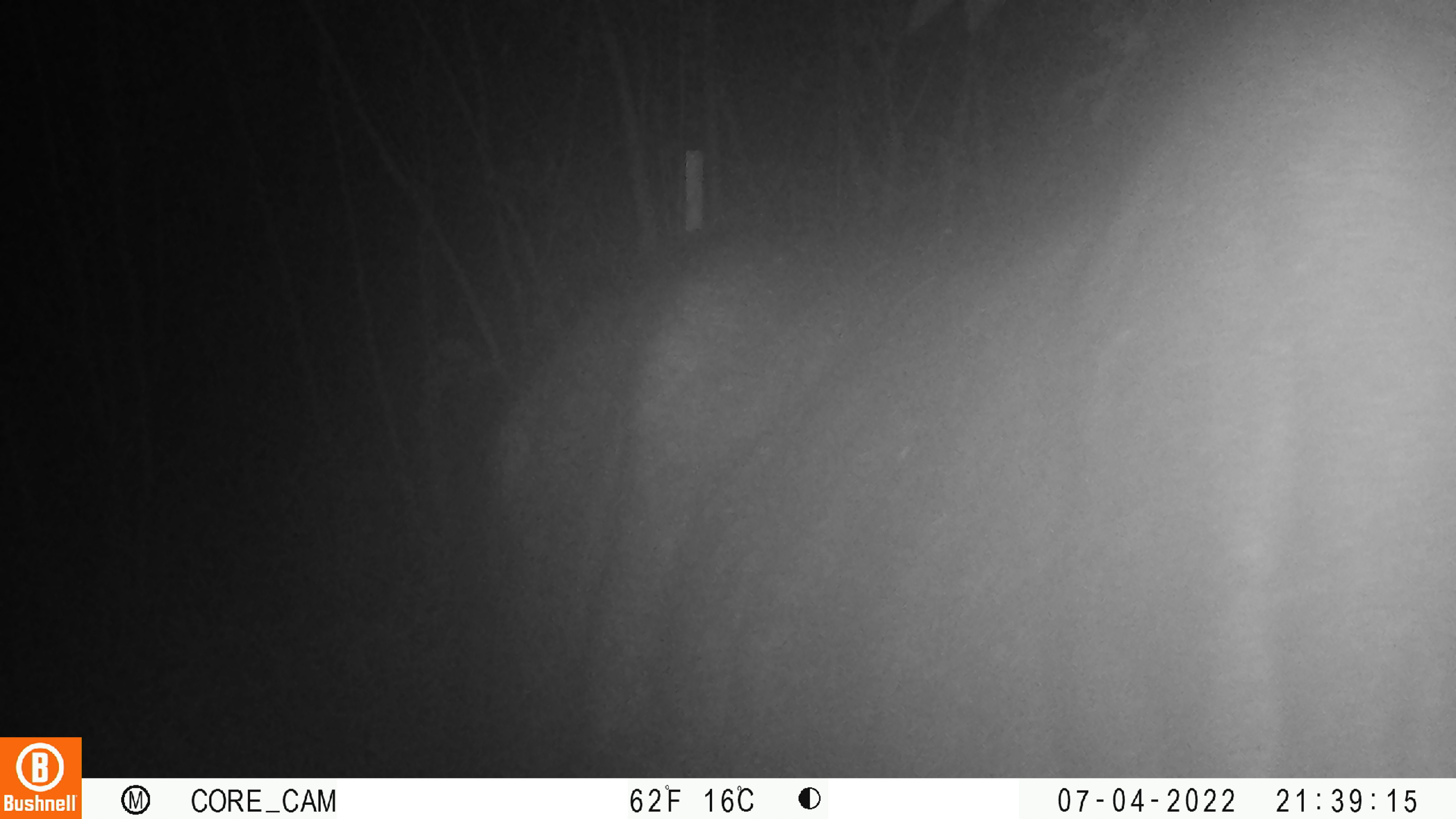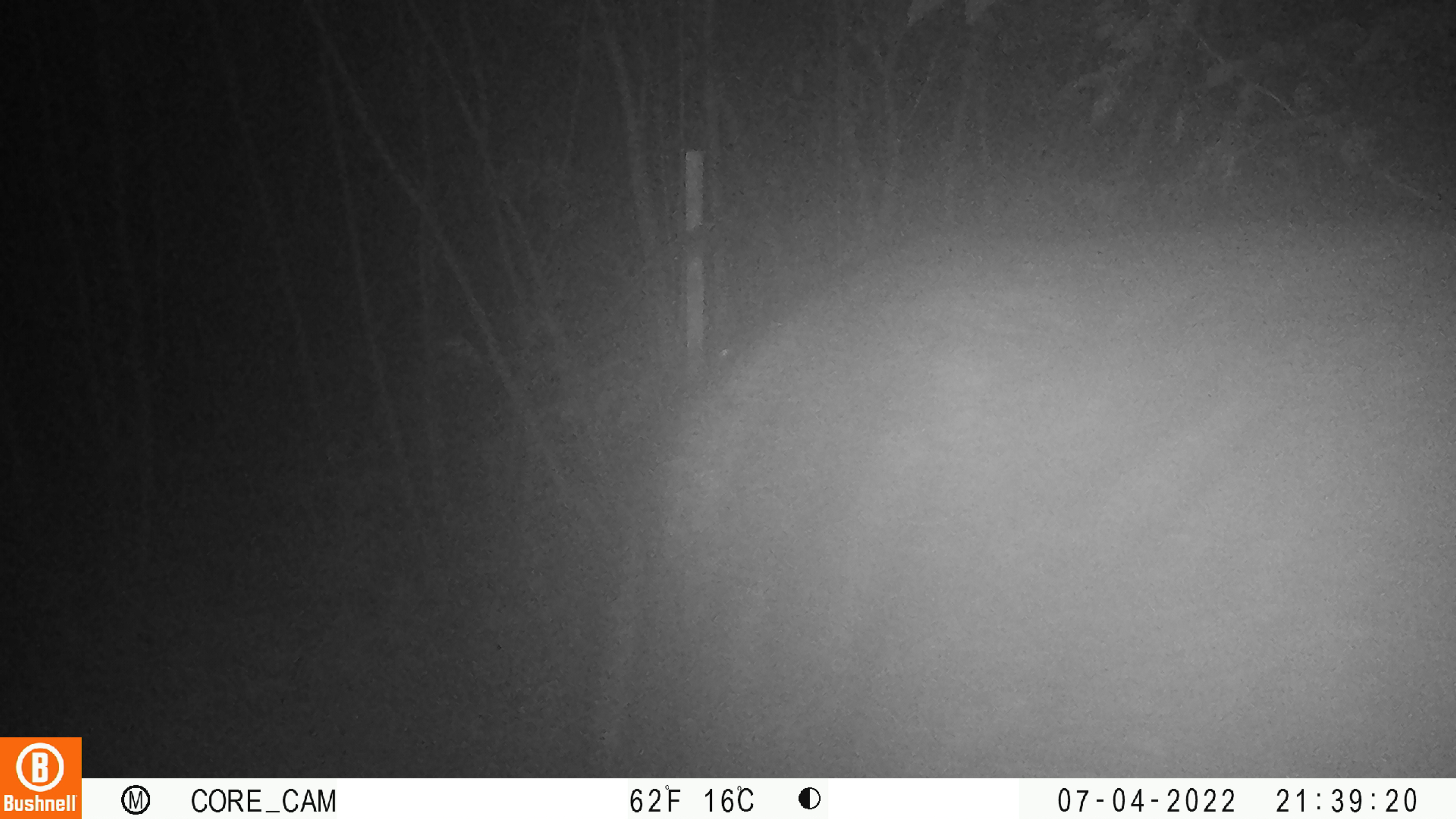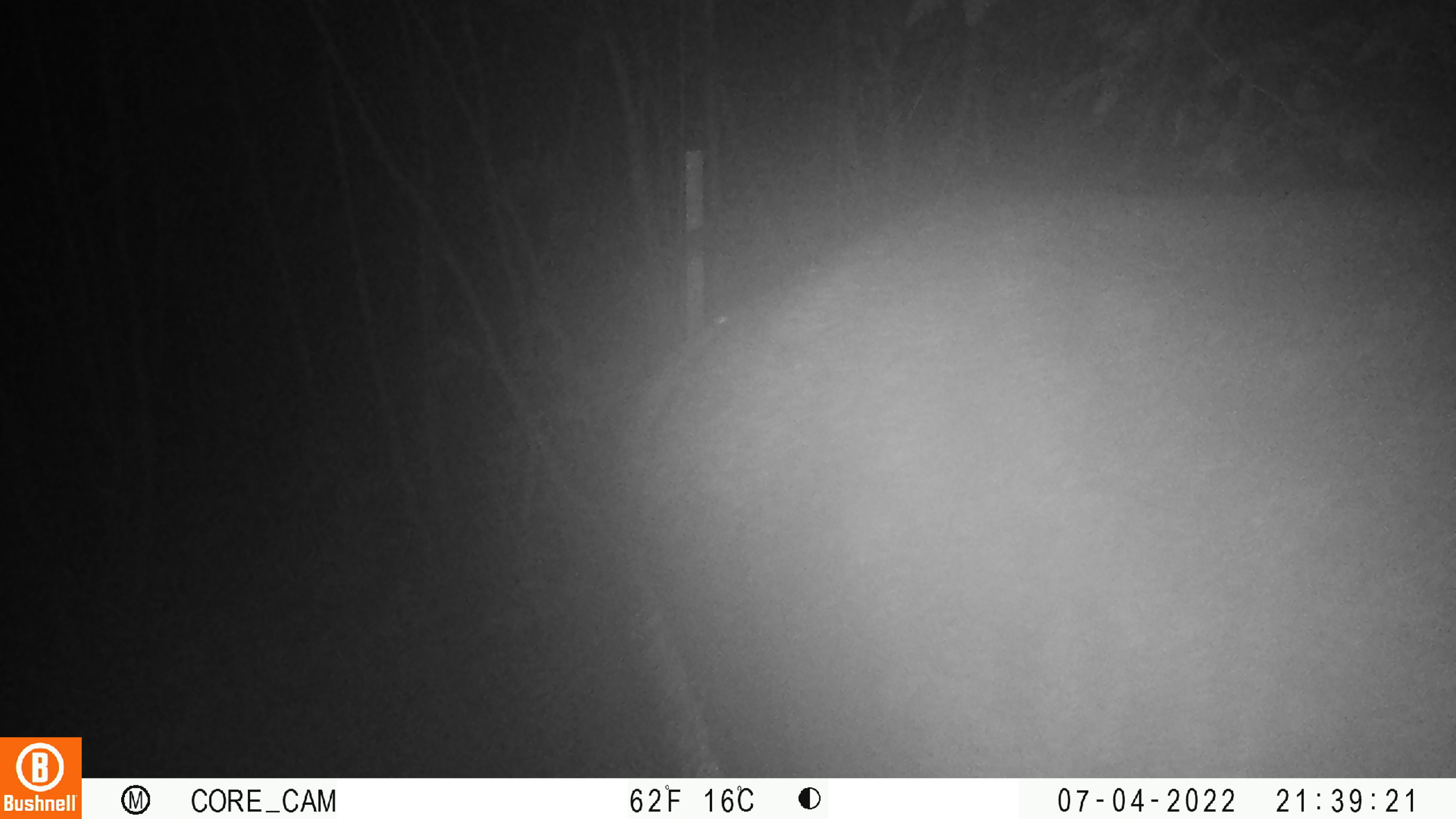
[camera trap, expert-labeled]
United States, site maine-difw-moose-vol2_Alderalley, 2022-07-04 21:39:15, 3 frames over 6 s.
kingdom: Animalia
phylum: Chordata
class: Mammalia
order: Artiodactyla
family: Cervidae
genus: Alces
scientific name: Alces alces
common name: moose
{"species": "moose (Alces alces)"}